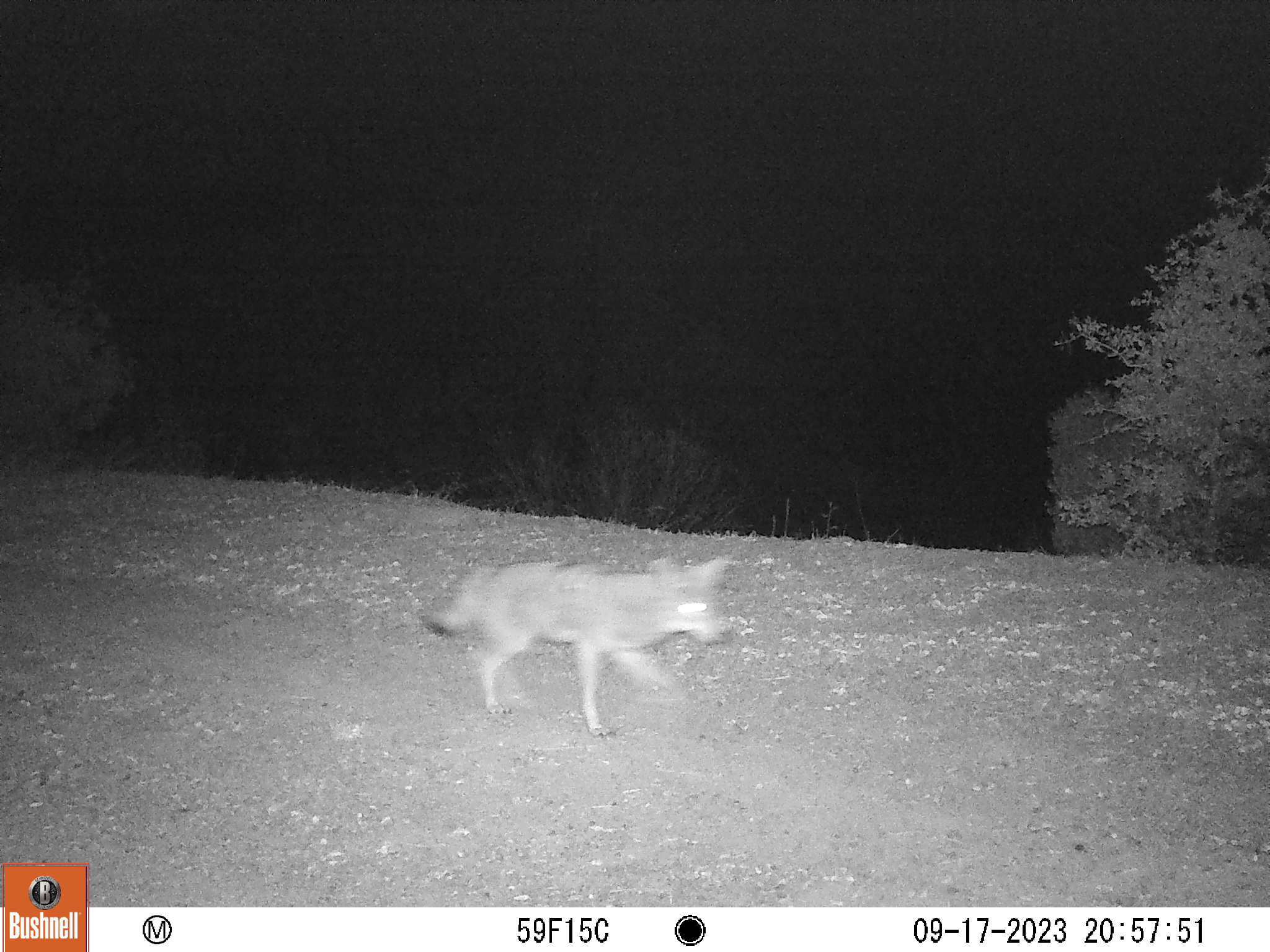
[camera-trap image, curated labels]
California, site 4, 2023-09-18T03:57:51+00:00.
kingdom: Animalia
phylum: Chordata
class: Mammalia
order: Carnivora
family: Canidae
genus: Canis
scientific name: Canis latrans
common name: coyote